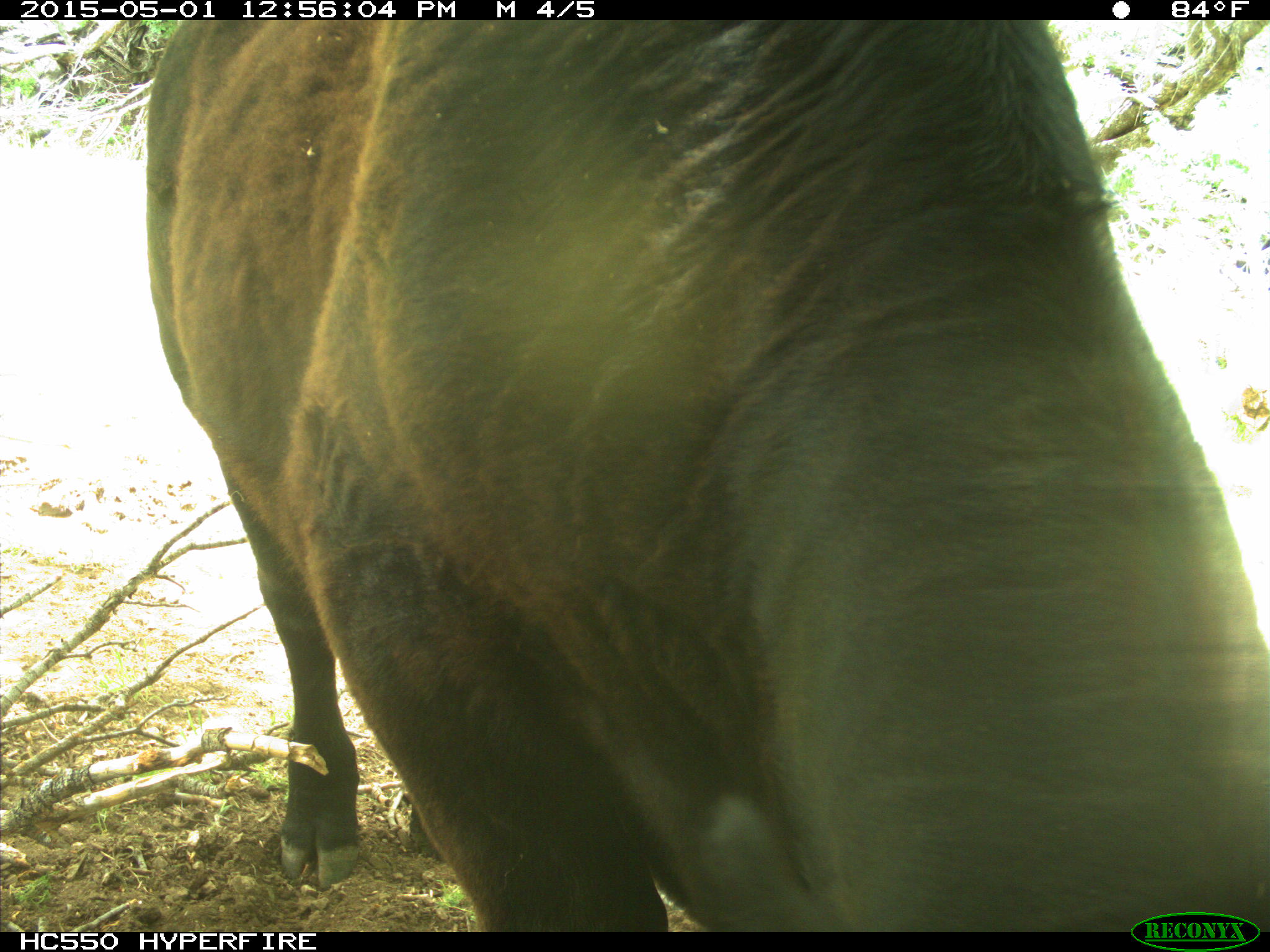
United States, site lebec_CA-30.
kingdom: Animalia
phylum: Chordata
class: Mammalia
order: Artiodactyla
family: Bovidae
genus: Bos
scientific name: Bos taurus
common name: domestic cow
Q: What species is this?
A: Bos taurus (domestic cow).